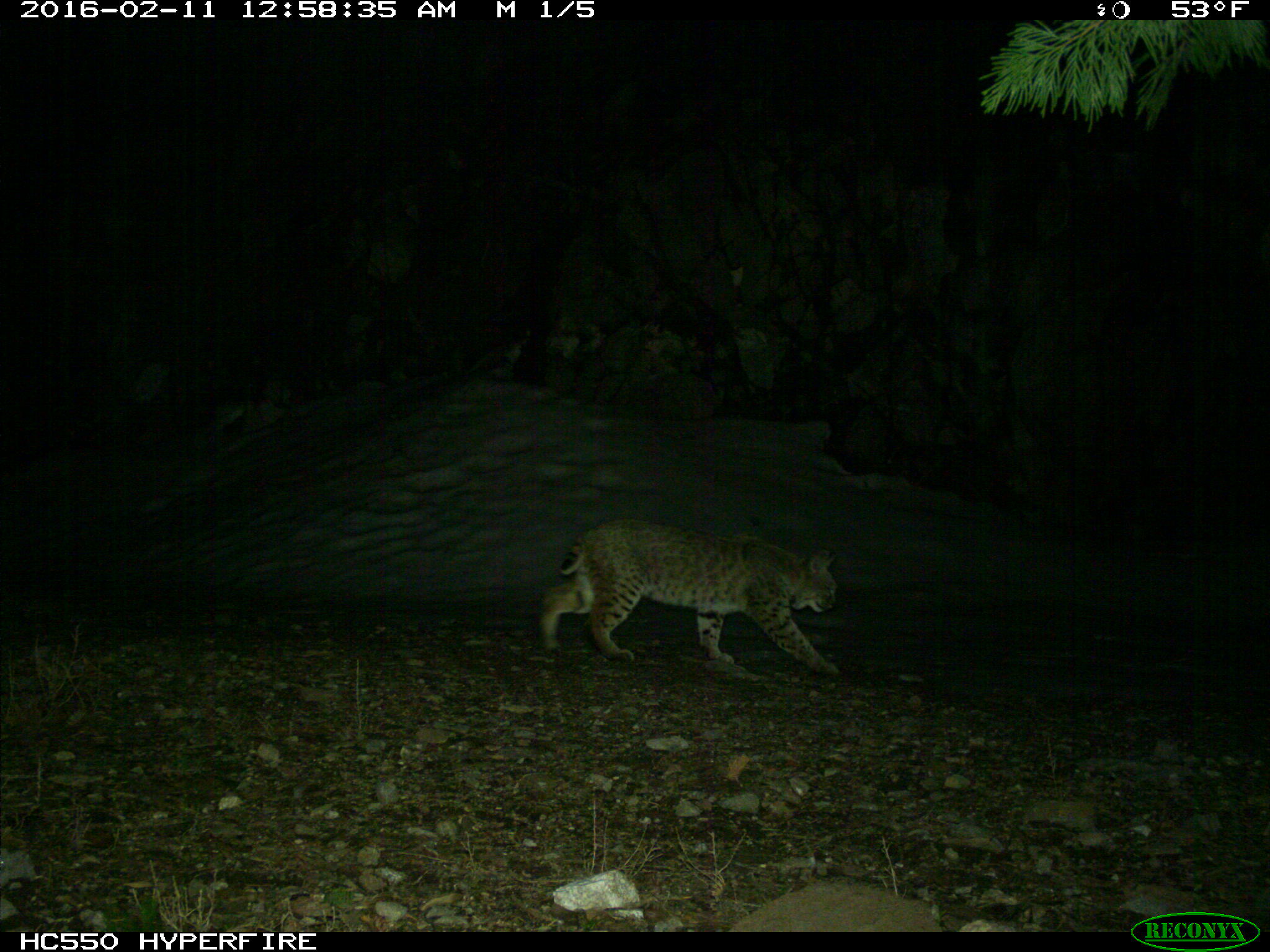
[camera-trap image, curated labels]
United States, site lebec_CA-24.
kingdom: Animalia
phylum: Chordata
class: Mammalia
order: Carnivora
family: Felidae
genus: Lynx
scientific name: Lynx rufus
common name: bobcat